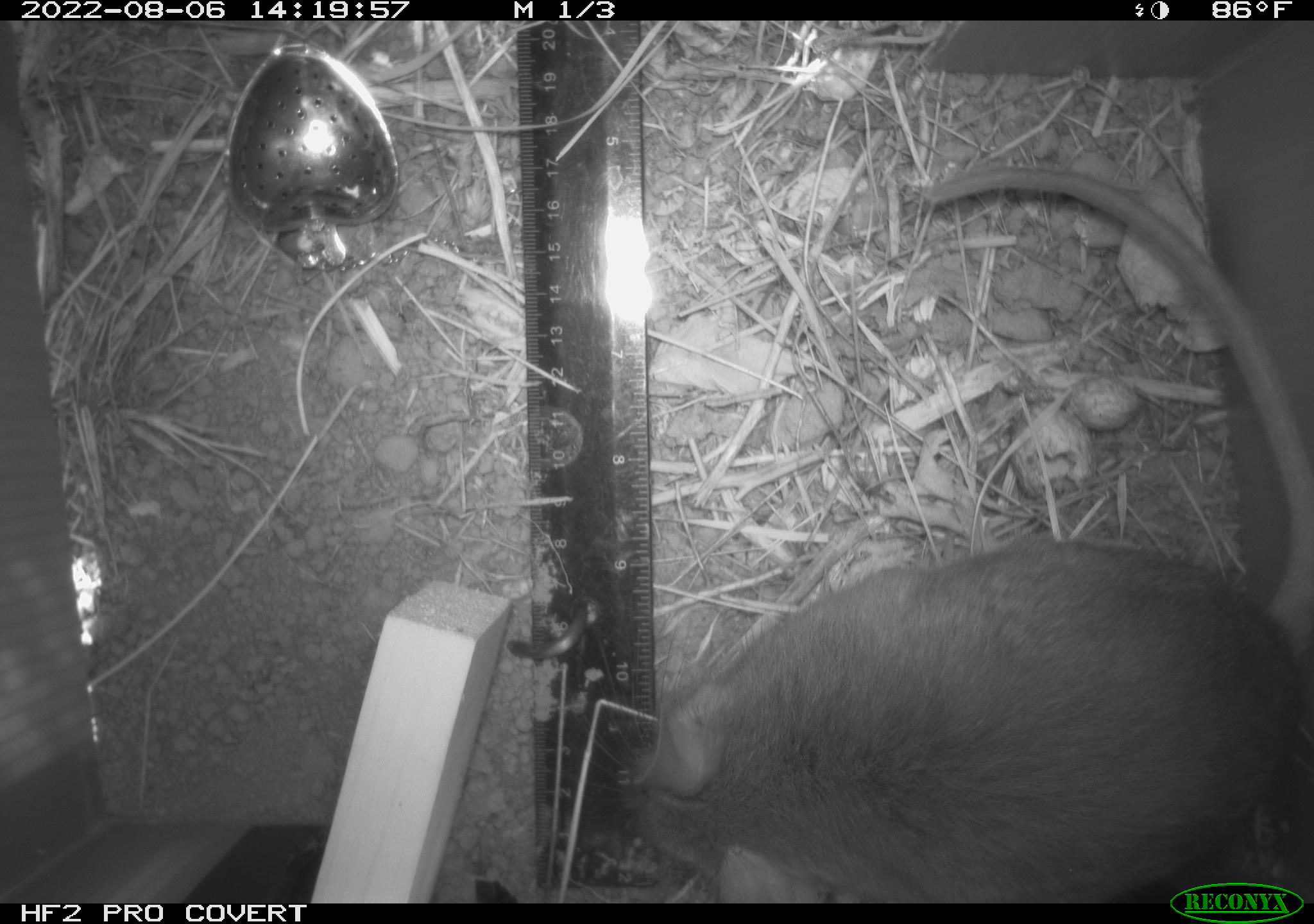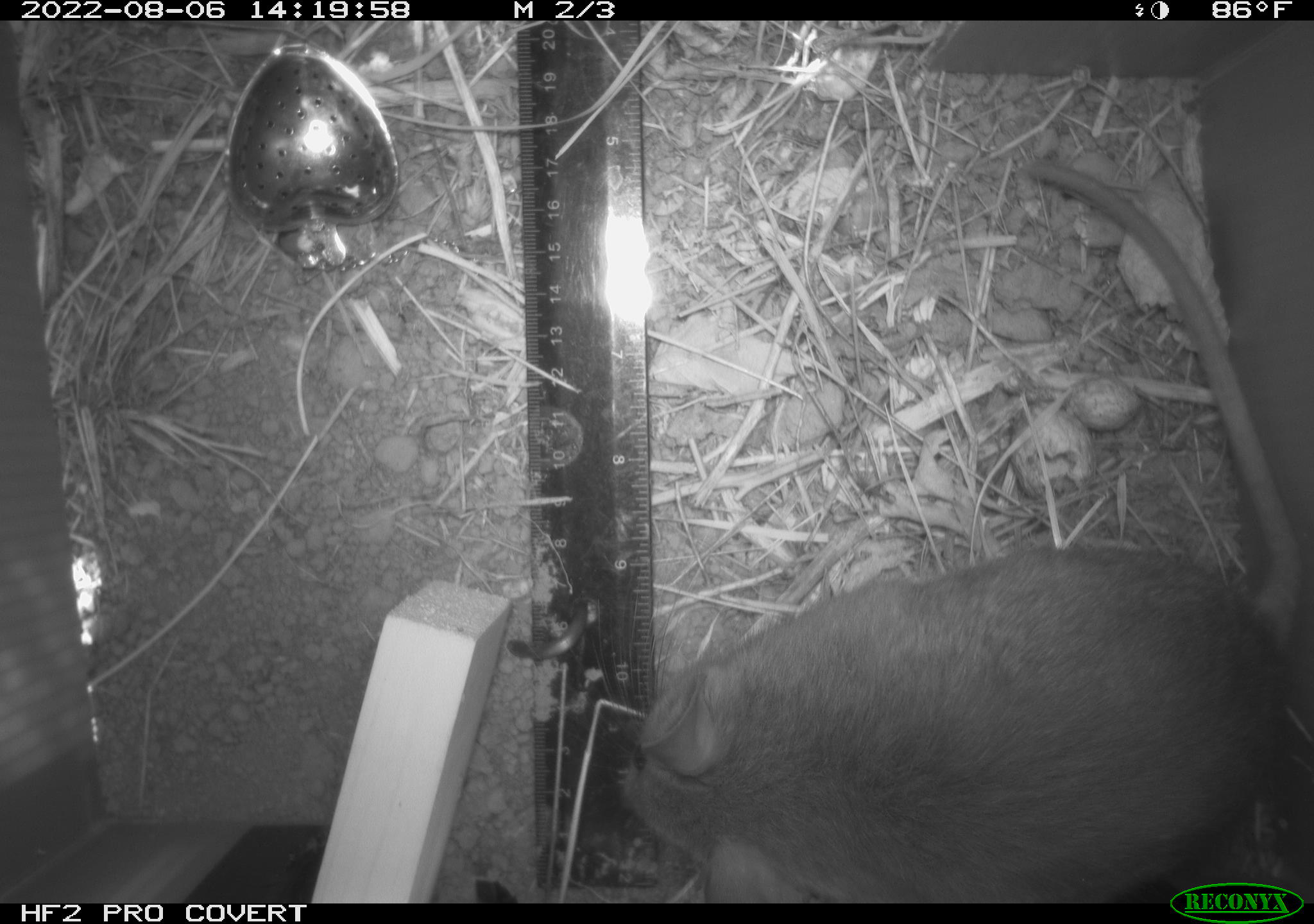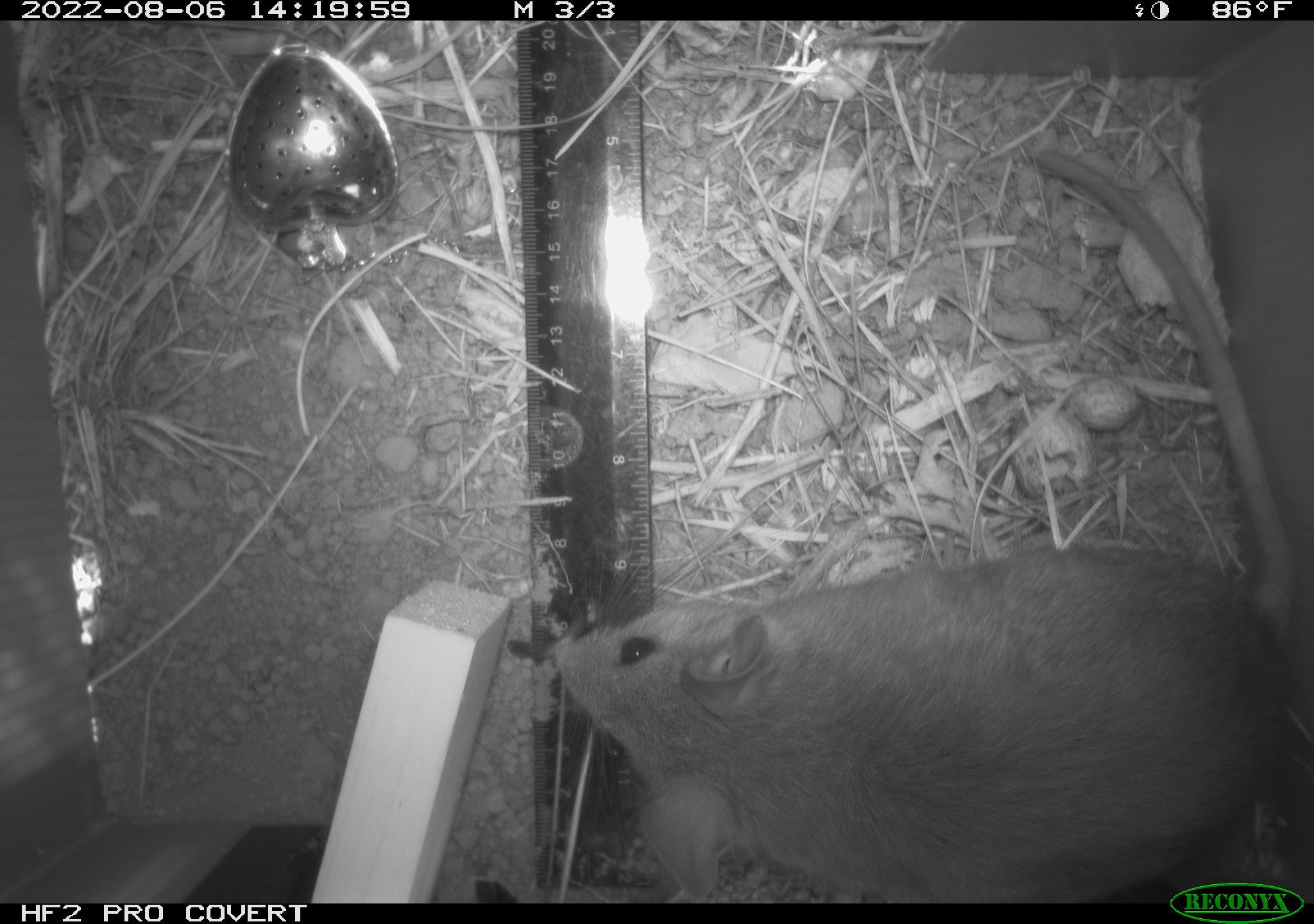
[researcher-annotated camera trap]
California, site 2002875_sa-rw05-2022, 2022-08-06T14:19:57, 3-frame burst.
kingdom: Animalia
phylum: Chordata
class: Mammalia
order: Rodentia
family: Cricetidae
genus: Neotoma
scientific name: Neotoma fuscipes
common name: dusky-footed woodrat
Dusky-footed woodrat (Neotoma fuscipes).